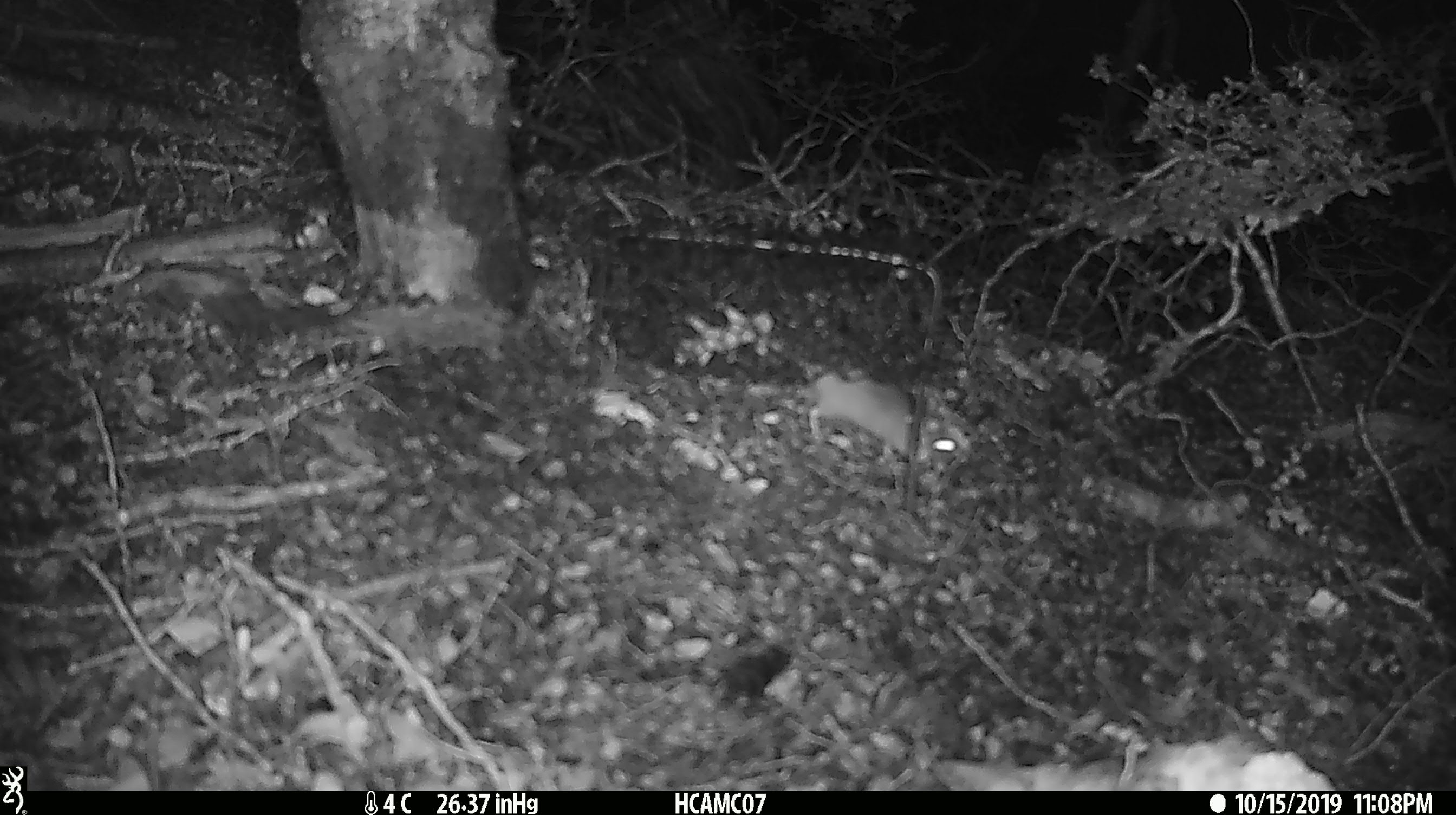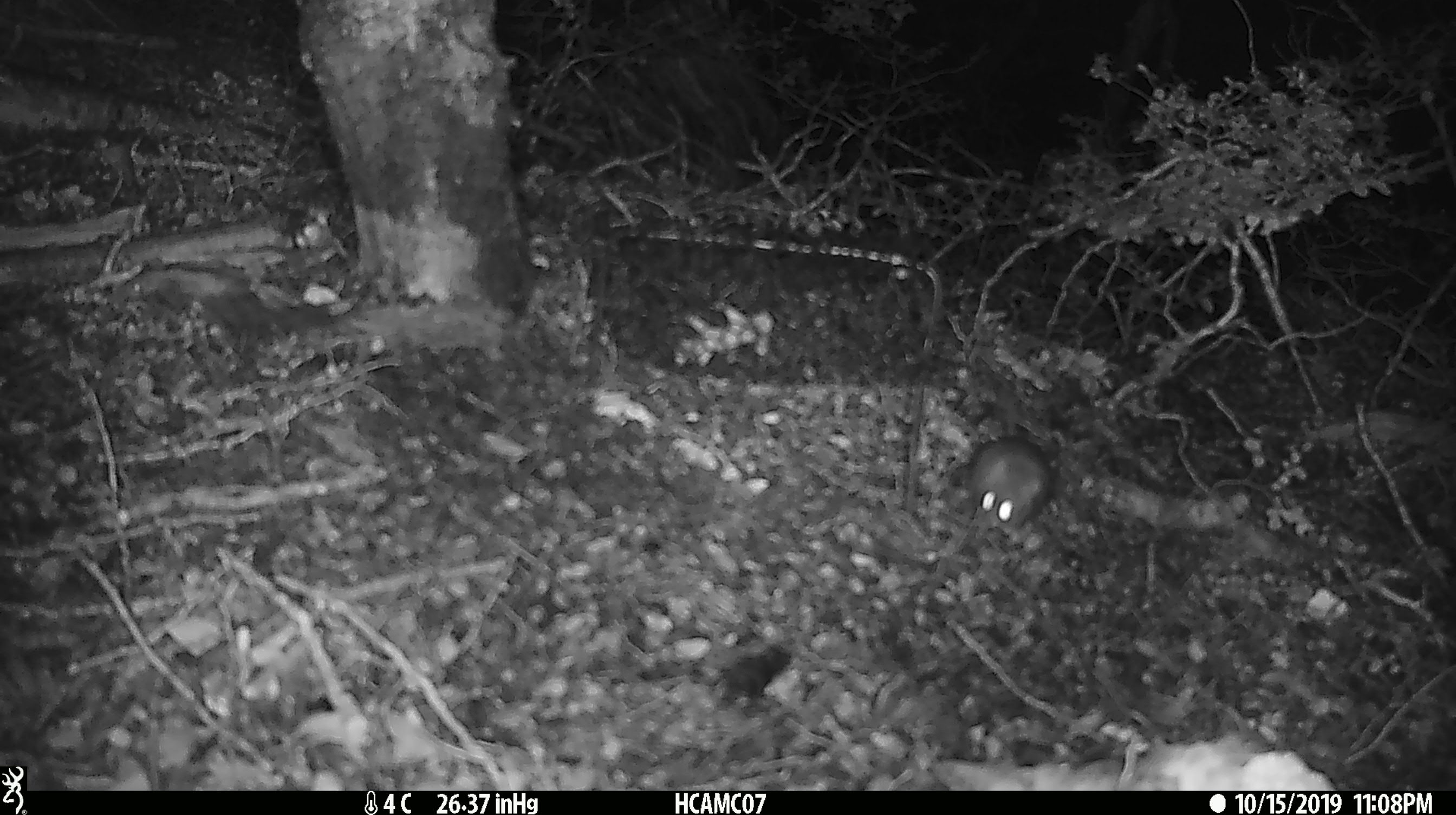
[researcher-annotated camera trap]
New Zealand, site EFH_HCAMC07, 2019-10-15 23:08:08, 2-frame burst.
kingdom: Animalia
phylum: Chordata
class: Mammalia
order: Rodentia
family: Muridae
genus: Mus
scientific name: Mus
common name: mouse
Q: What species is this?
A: Mouse (Mus).